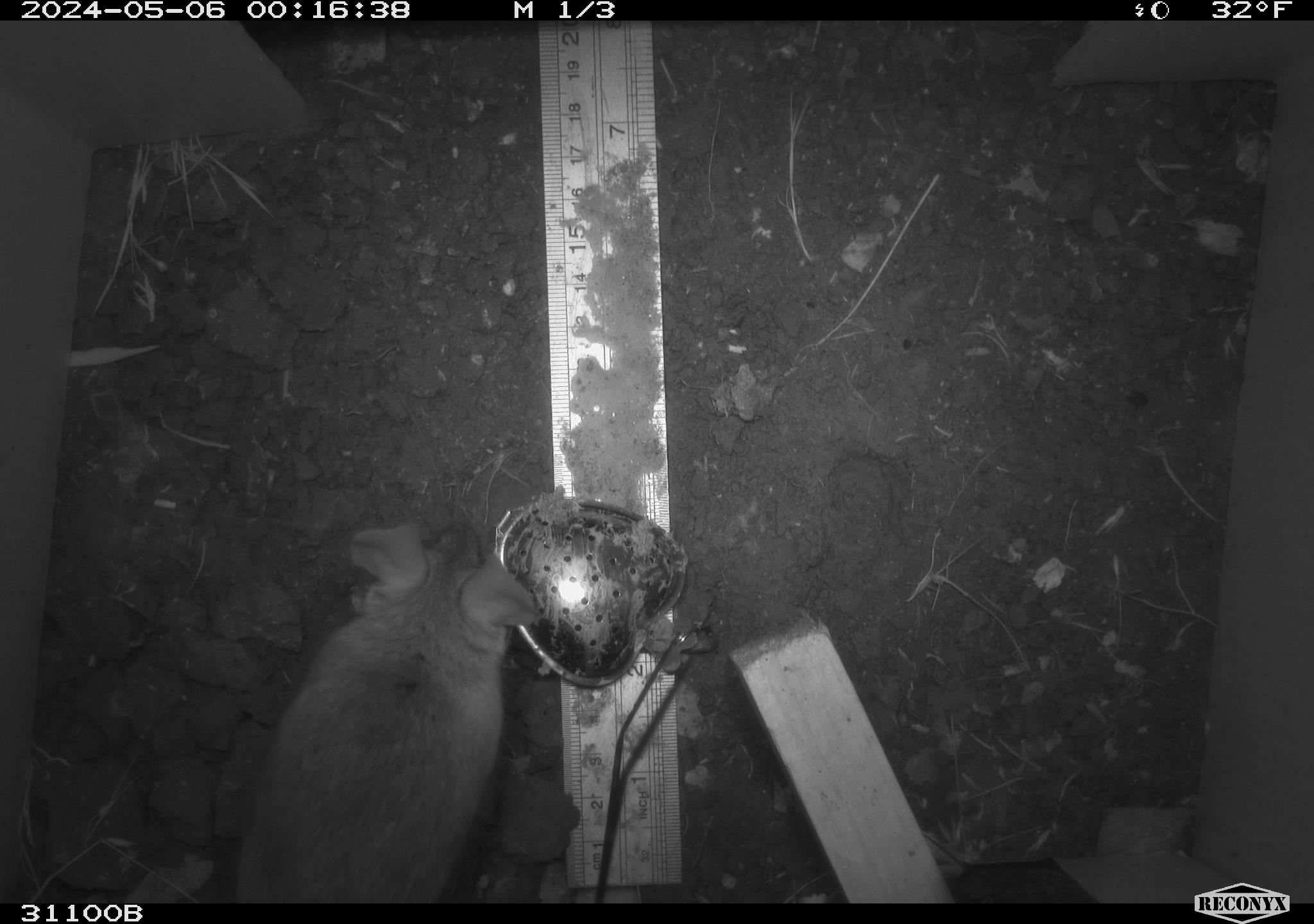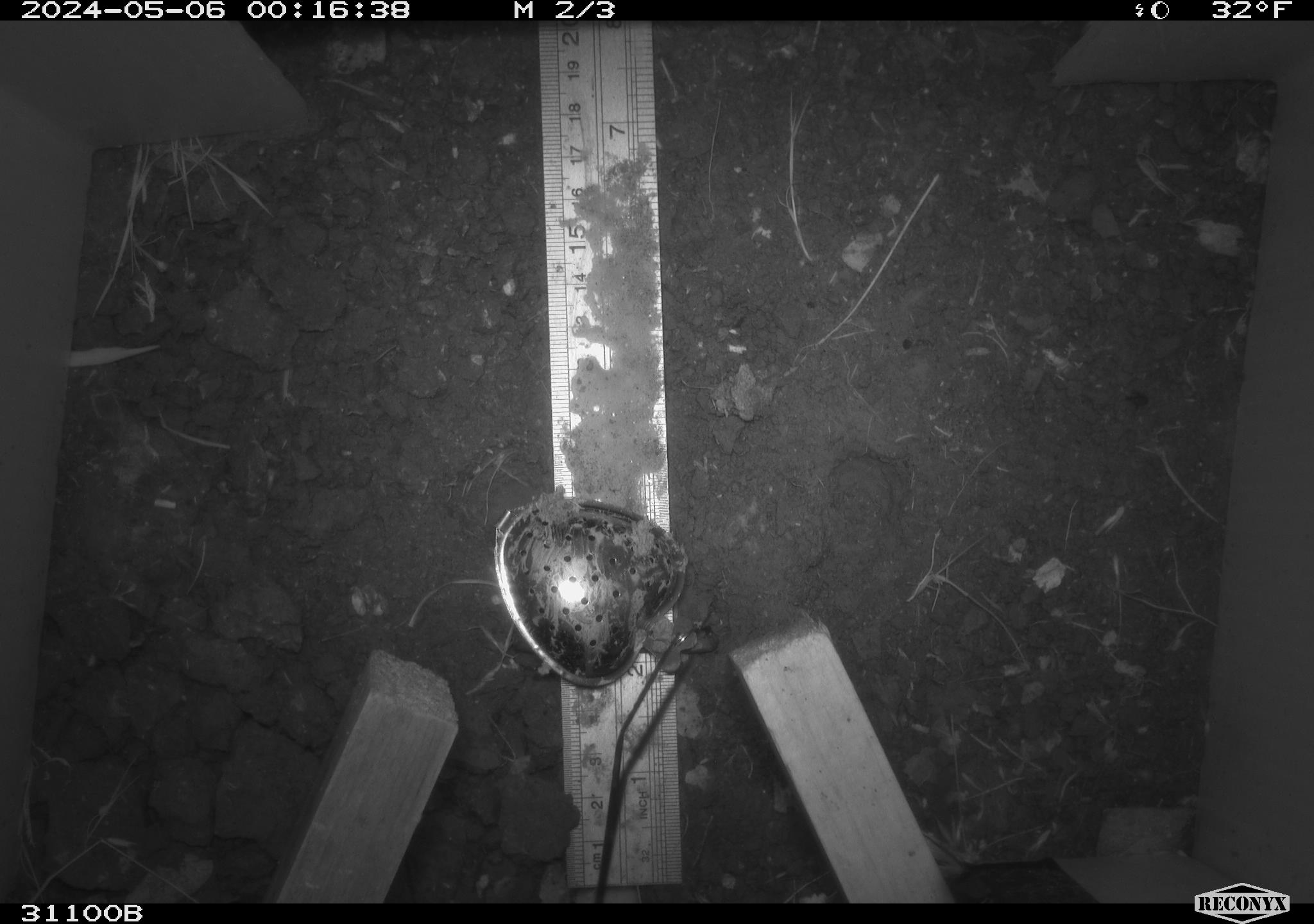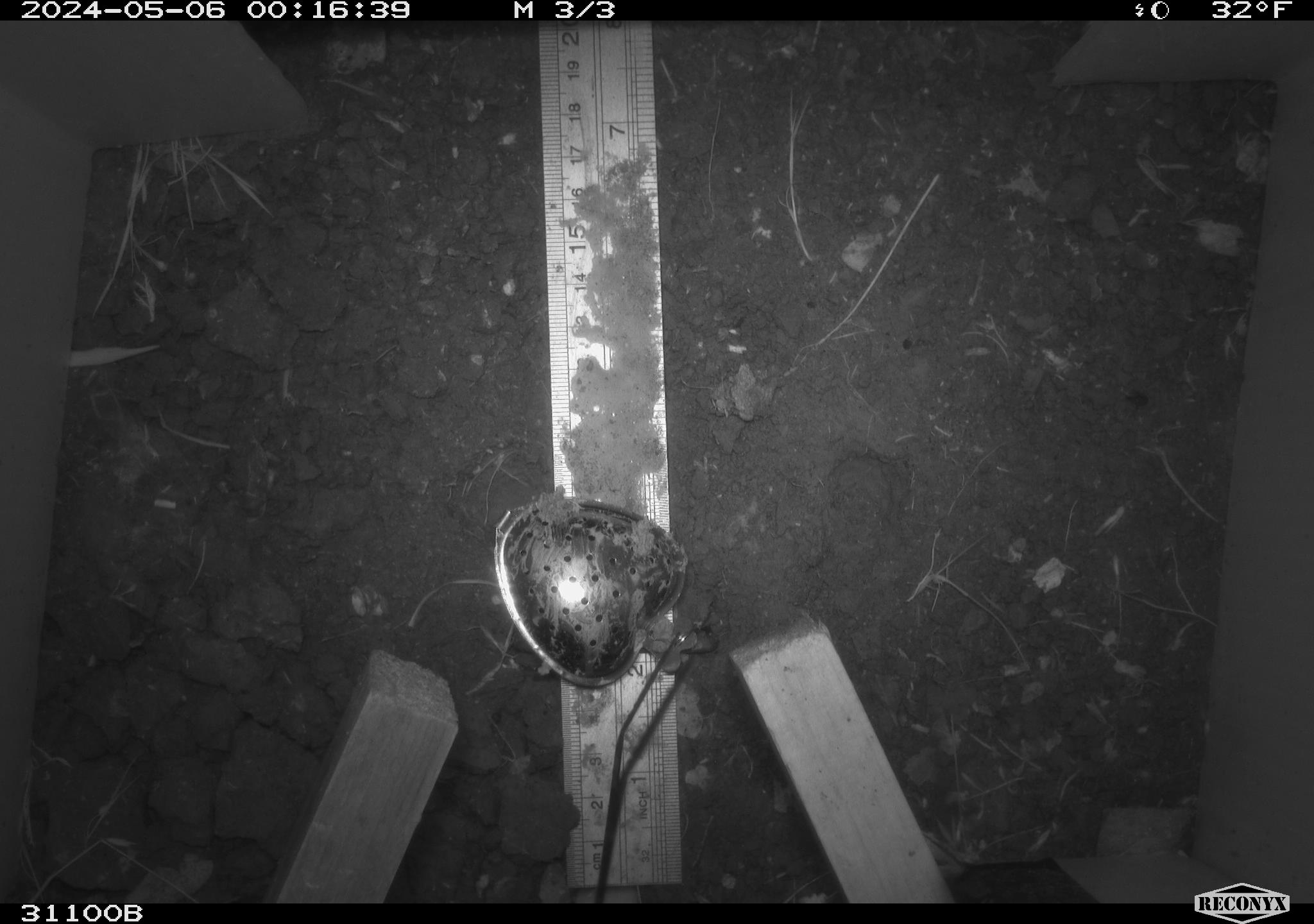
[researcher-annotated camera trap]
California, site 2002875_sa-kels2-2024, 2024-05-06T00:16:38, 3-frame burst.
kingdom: Animalia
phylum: Chordata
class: Mammalia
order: Rodentia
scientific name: Rodentia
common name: rodent